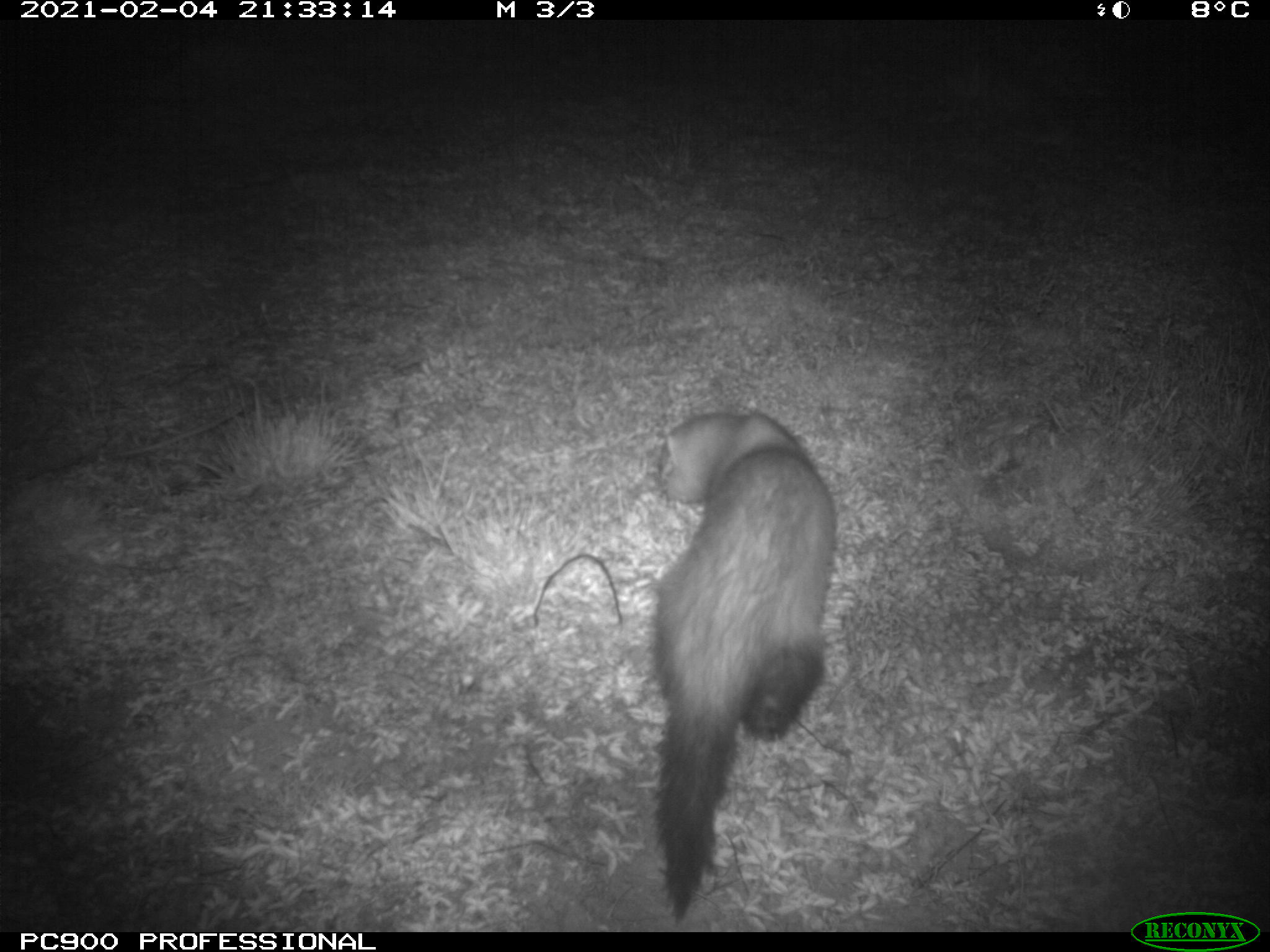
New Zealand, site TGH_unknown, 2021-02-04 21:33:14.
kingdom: Animalia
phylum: Chordata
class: Mammalia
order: Carnivora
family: Mustelidae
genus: Mustela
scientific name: Mustela furo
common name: ferret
Ferret (Mustela furo).